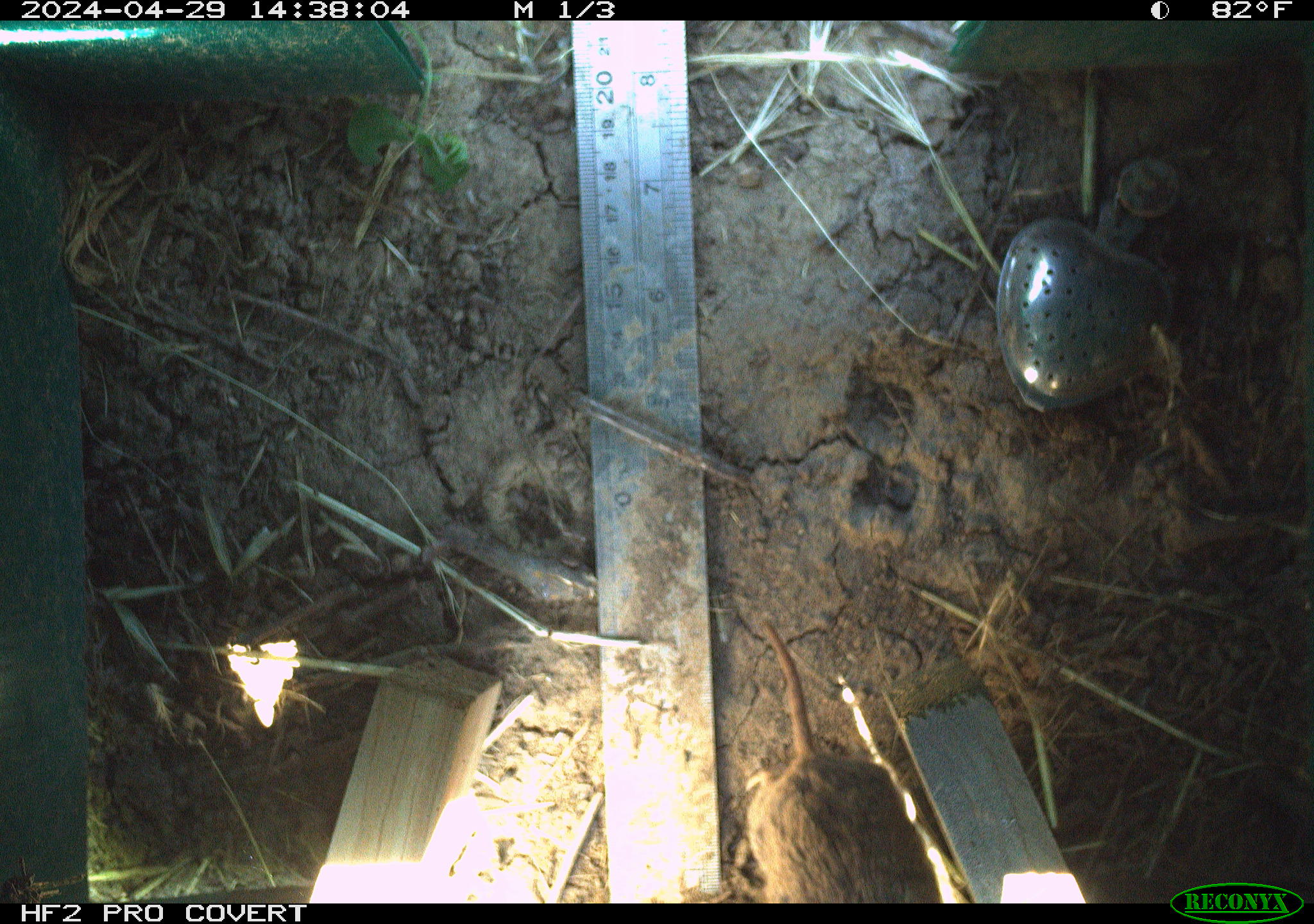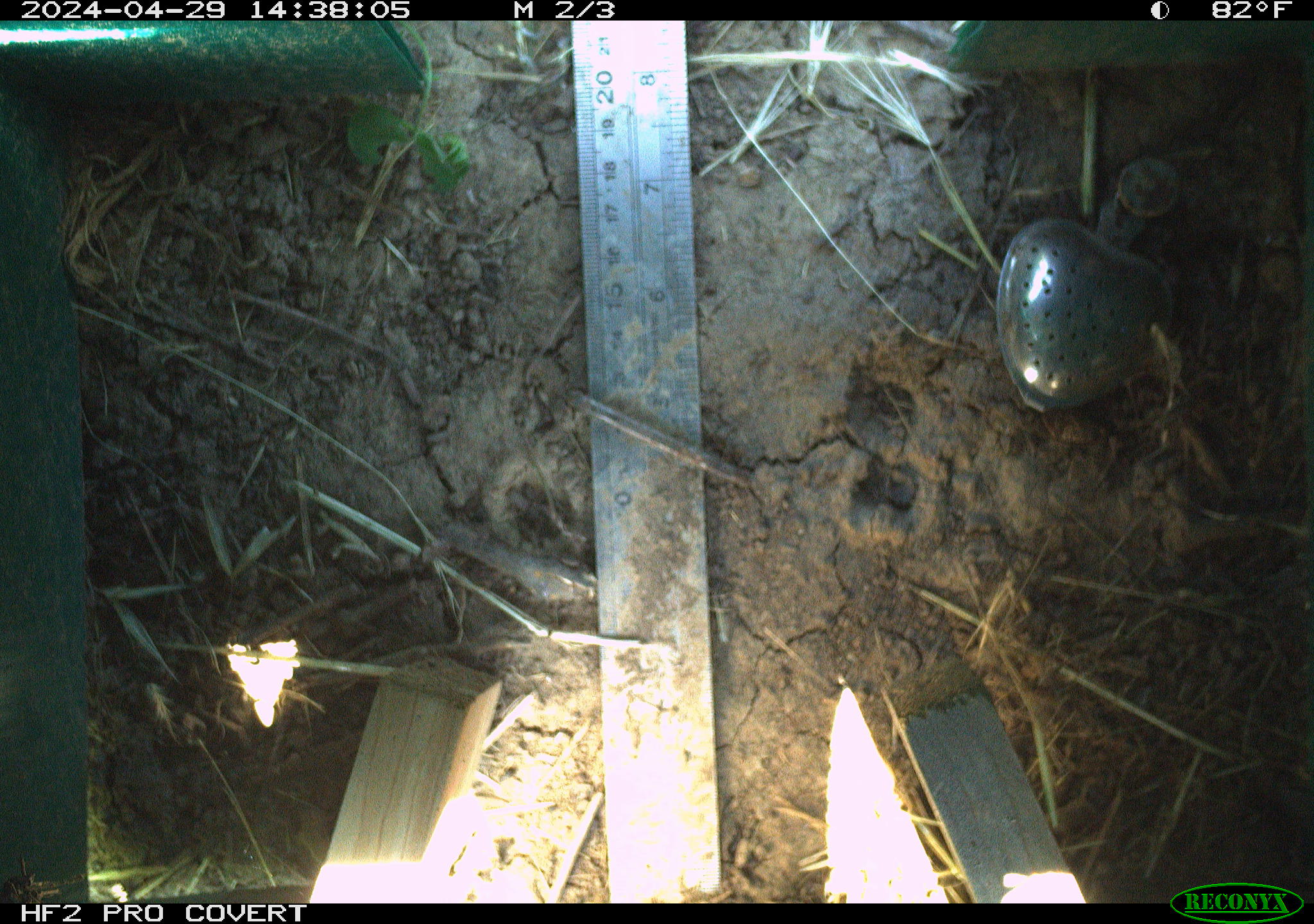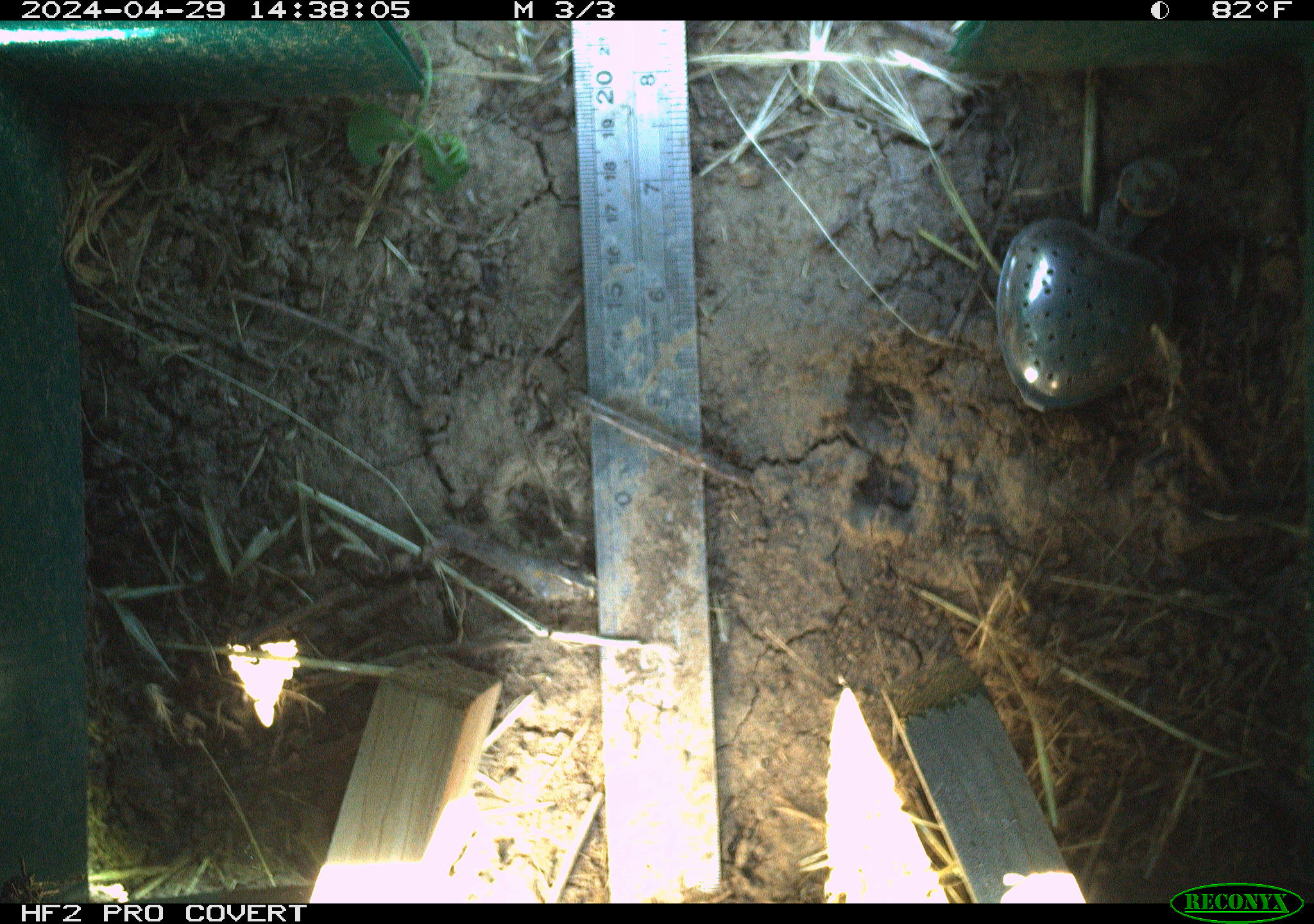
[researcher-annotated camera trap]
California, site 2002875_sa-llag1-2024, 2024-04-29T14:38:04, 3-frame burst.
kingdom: Animalia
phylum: Chordata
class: Mammalia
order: Rodentia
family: Cricetidae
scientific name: Arvicolinae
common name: voles, lemmings, and muskrats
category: arvicolinae subfamily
Arvicolinae subfamily (voles, lemmings, and muskrats) (Arvicolinae).